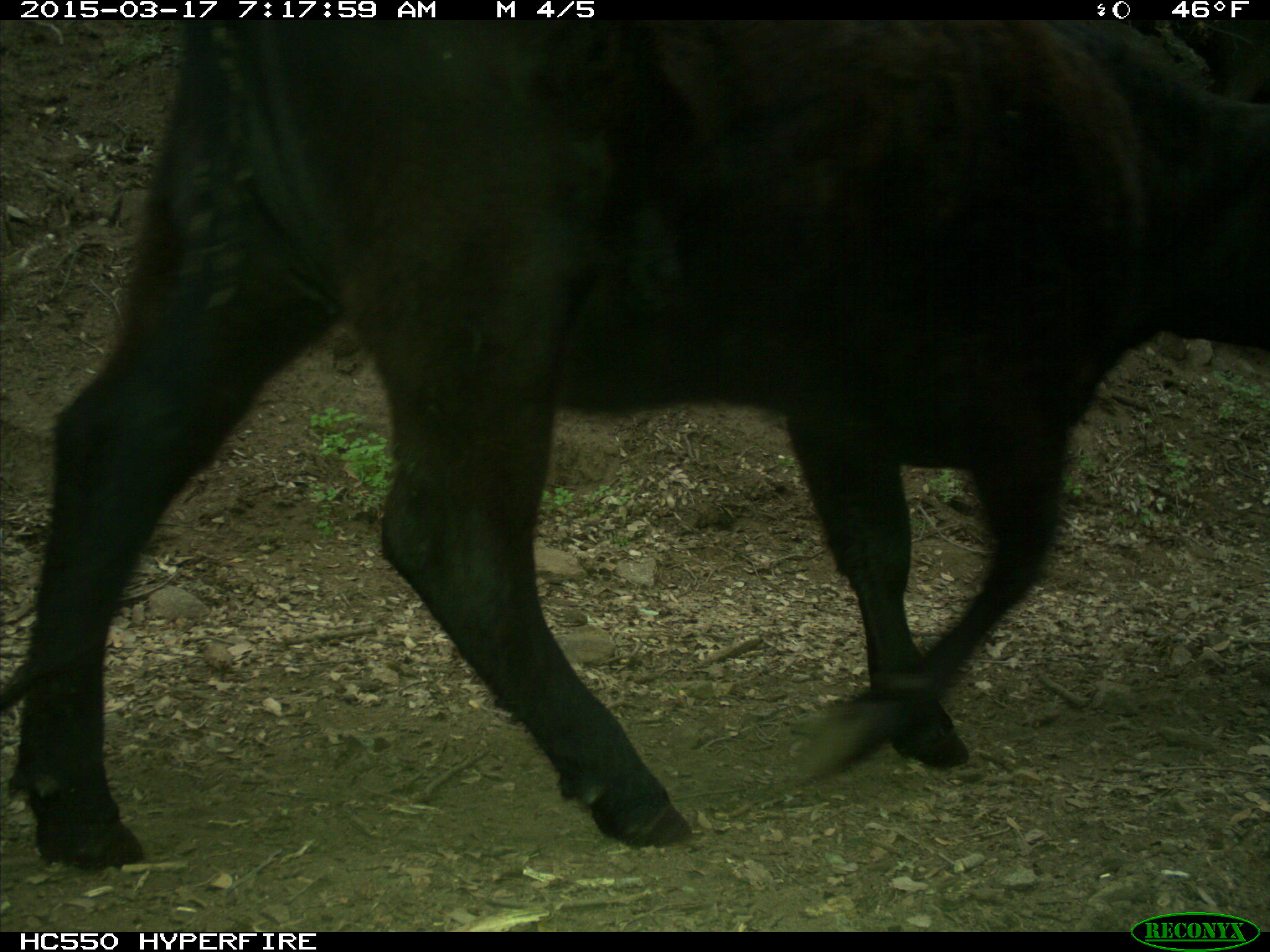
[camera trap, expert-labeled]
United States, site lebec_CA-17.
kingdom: Animalia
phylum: Chordata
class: Mammalia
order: Artiodactyla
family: Bovidae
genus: Bos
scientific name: Bos taurus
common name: domestic cow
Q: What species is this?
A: Bos taurus (domestic cow).